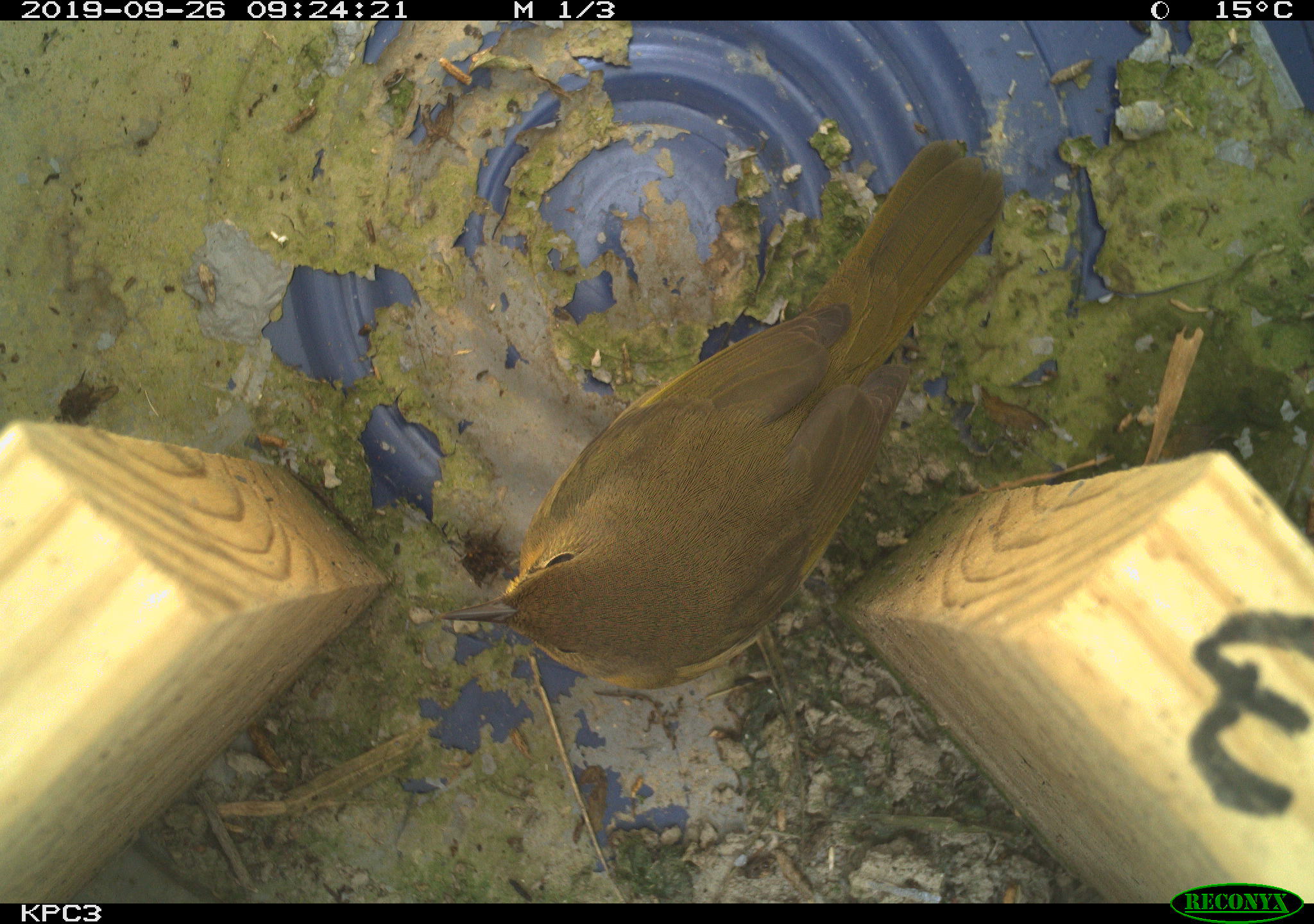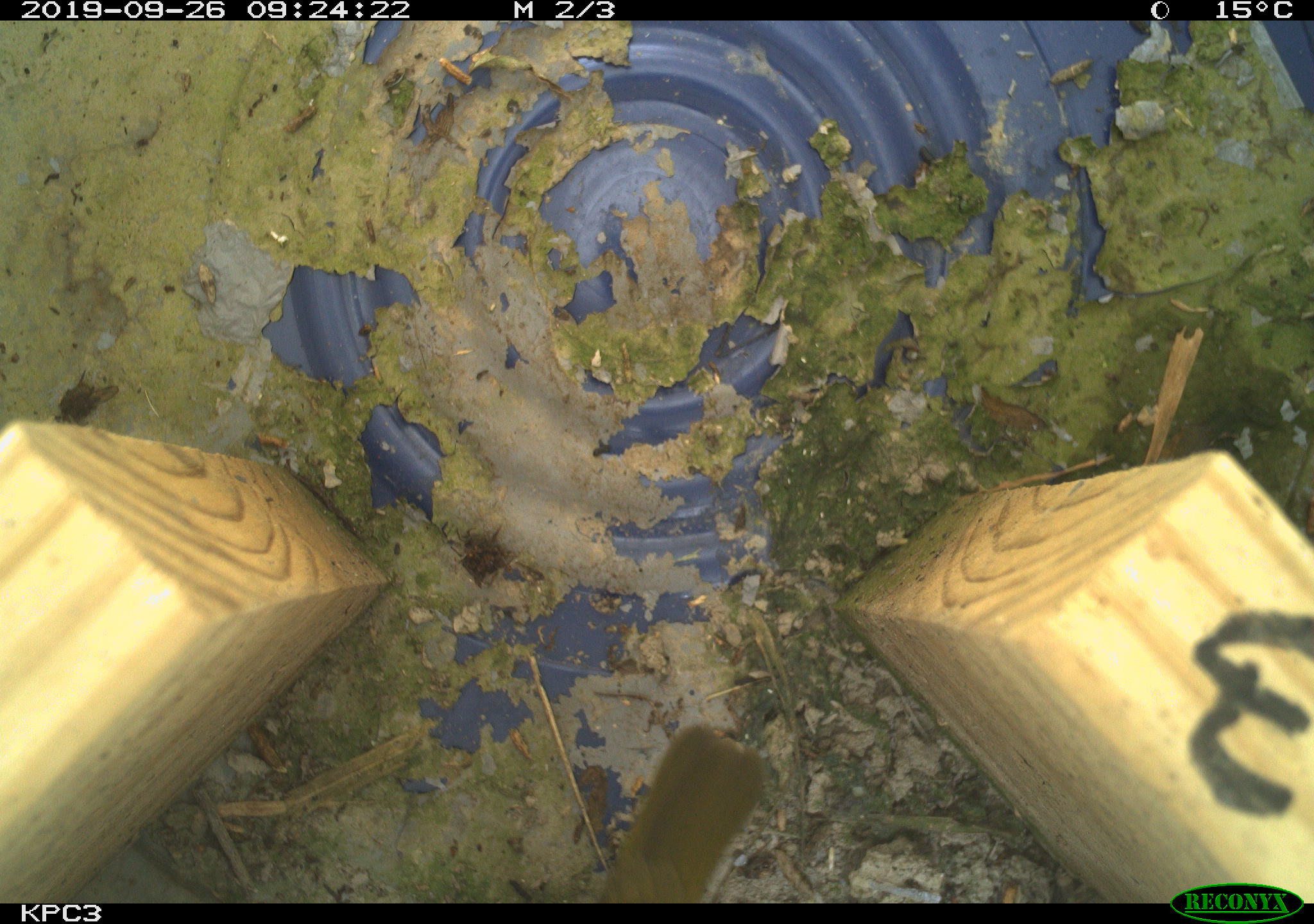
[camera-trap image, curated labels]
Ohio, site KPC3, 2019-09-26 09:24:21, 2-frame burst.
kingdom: Animalia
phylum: Chordata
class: Aves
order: Passeriformes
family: Parulidae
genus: Geothlypis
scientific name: Geothlypis trichas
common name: common yellowthroat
Common yellowthroat (Geothlypis trichas).